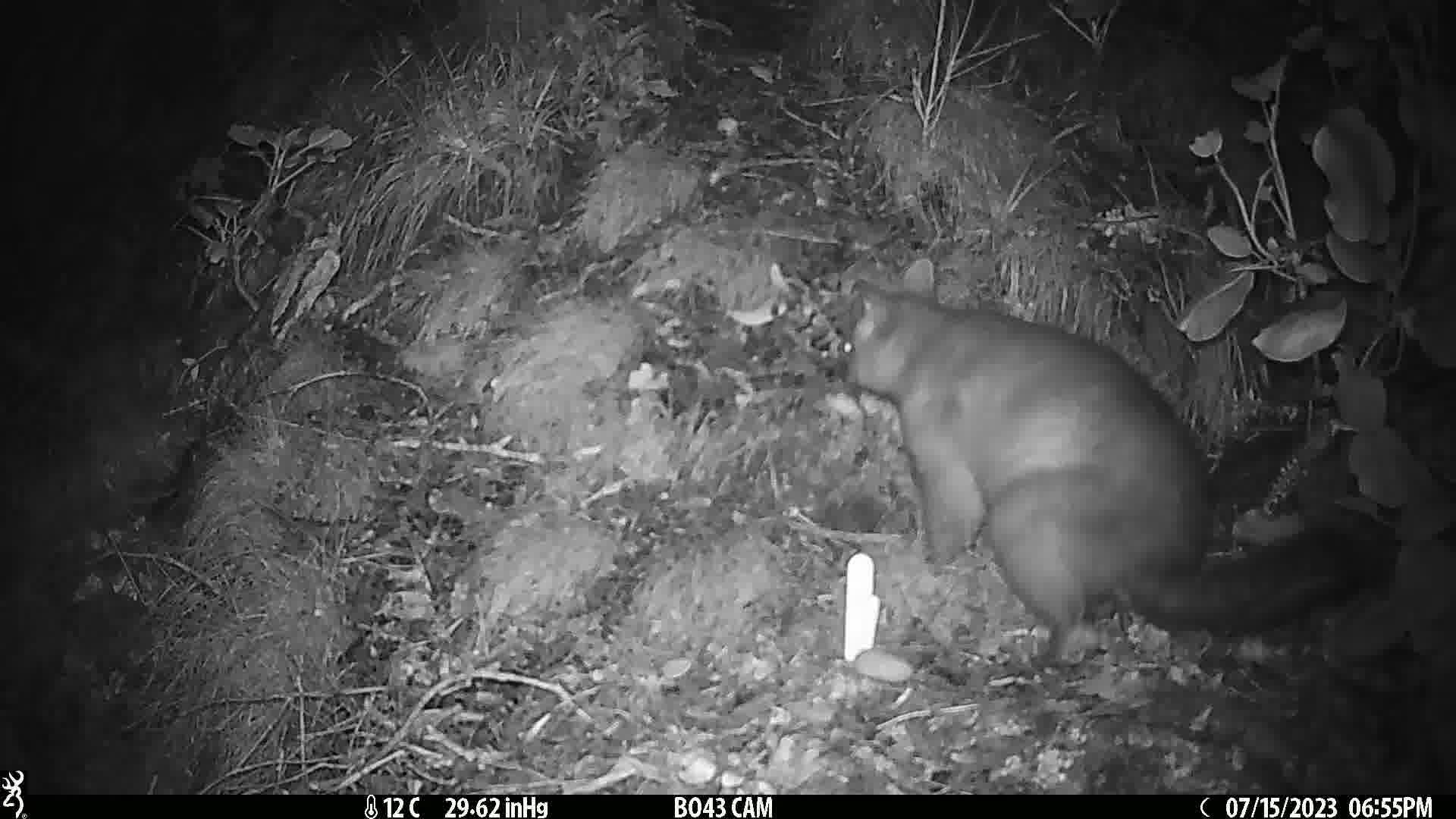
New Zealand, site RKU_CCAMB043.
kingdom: Animalia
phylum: Chordata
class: Mammalia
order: Diprotodontia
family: Phalangeridae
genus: Trichosurus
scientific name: Trichosurus vulpecula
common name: common brushtail possum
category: possum